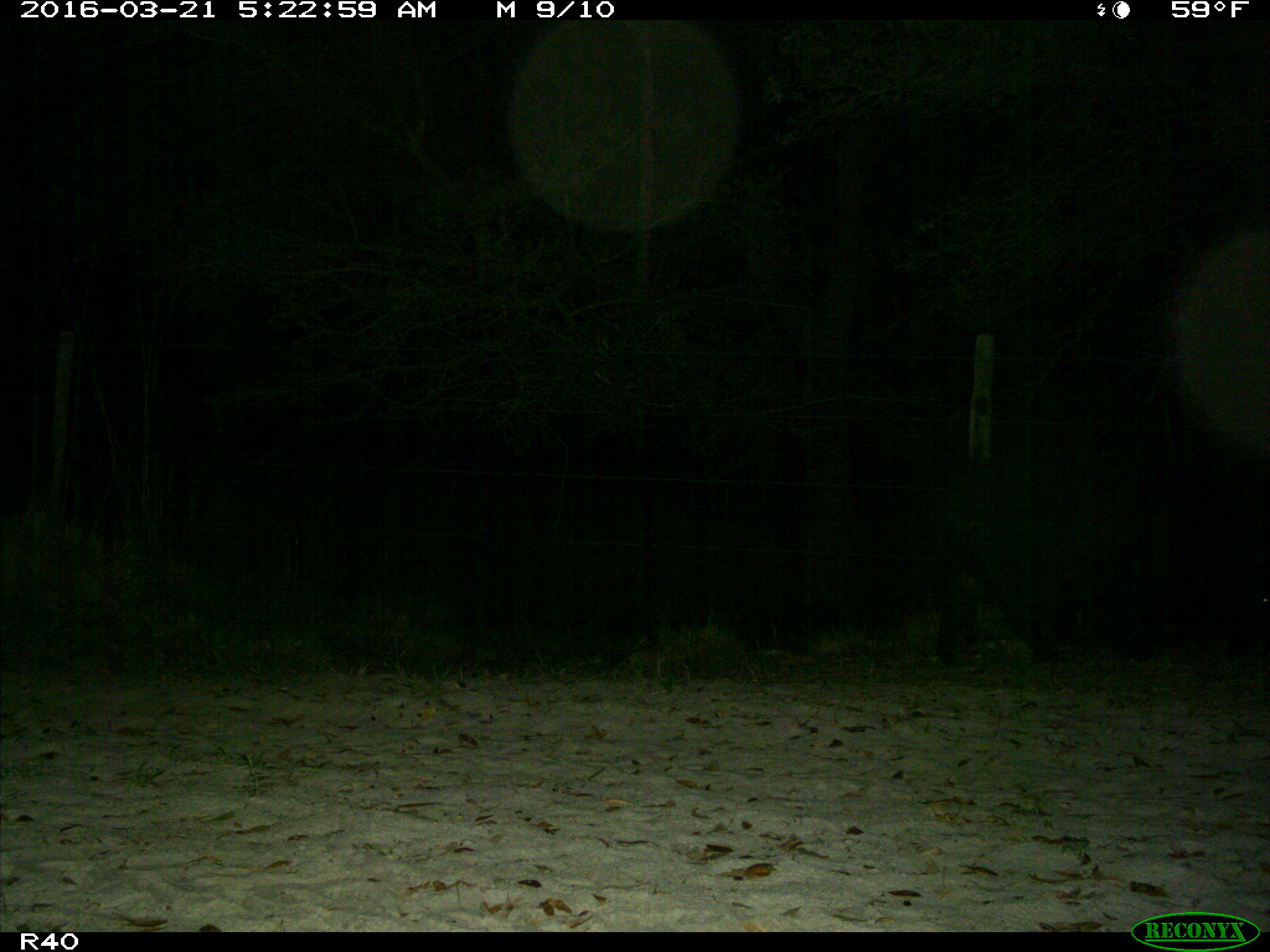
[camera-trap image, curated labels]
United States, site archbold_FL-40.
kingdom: Animalia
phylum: Chordata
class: Mammalia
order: Artiodactyla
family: Suidae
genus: Sus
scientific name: Sus scrofa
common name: wild boar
Sus scrofa (wild boar).